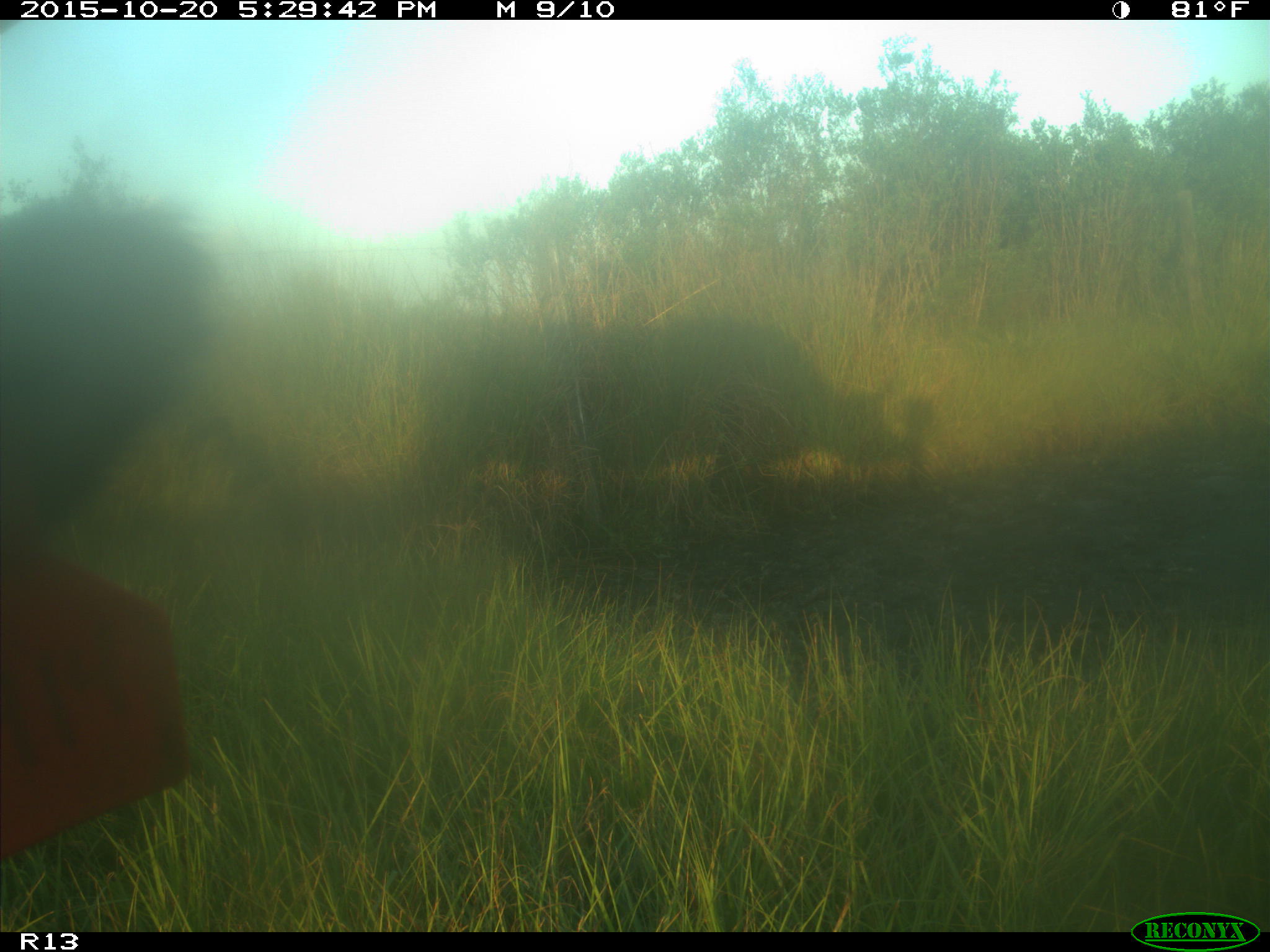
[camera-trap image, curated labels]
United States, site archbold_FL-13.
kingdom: Animalia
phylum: Chordata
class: Mammalia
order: Artiodactyla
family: Bovidae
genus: Bos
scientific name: Bos taurus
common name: domestic cow